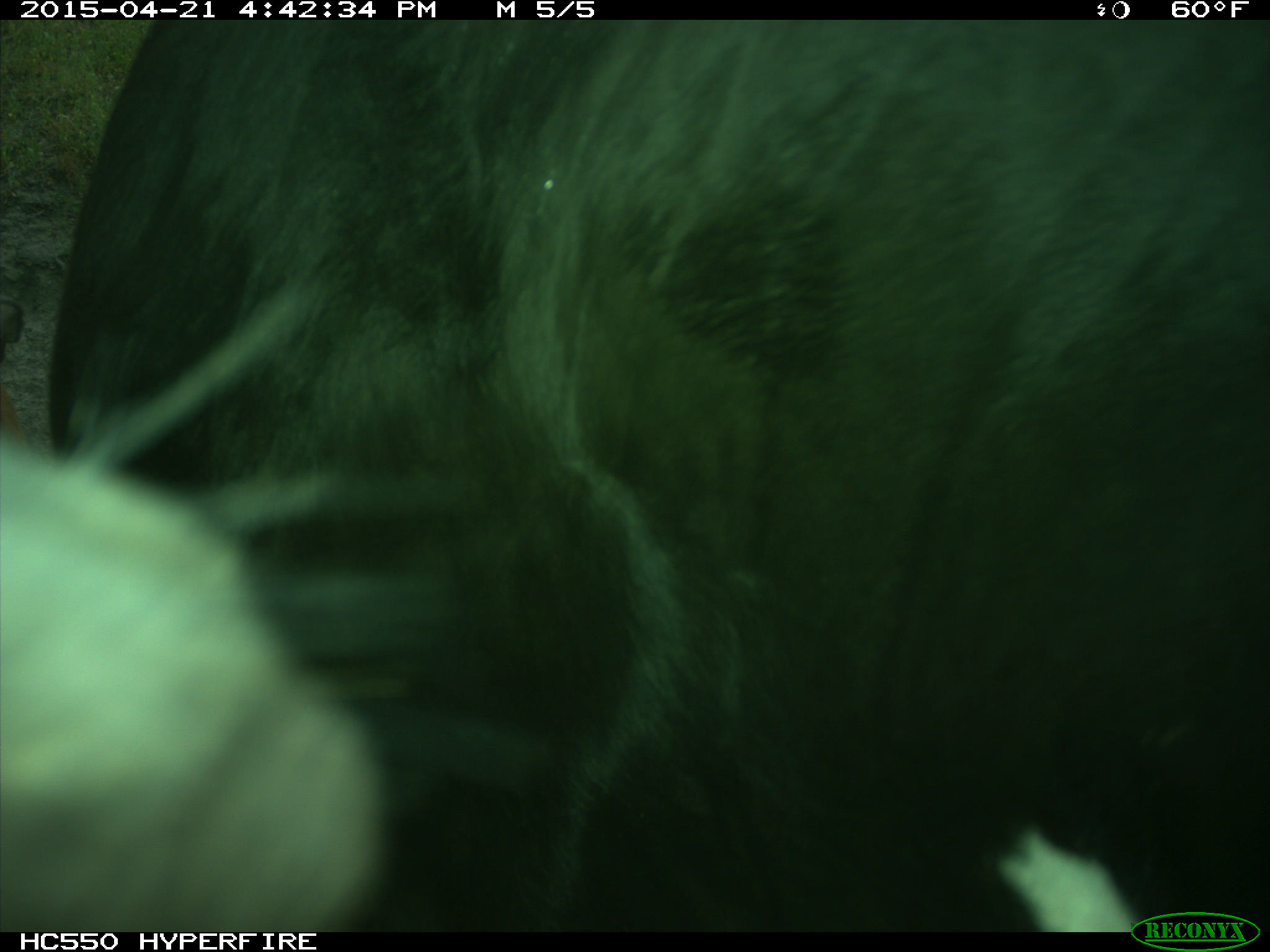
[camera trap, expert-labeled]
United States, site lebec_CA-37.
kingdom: Animalia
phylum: Chordata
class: Mammalia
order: Artiodactyla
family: Bovidae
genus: Bos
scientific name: Bos taurus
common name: domestic cow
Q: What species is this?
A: Bos taurus (domestic cow).